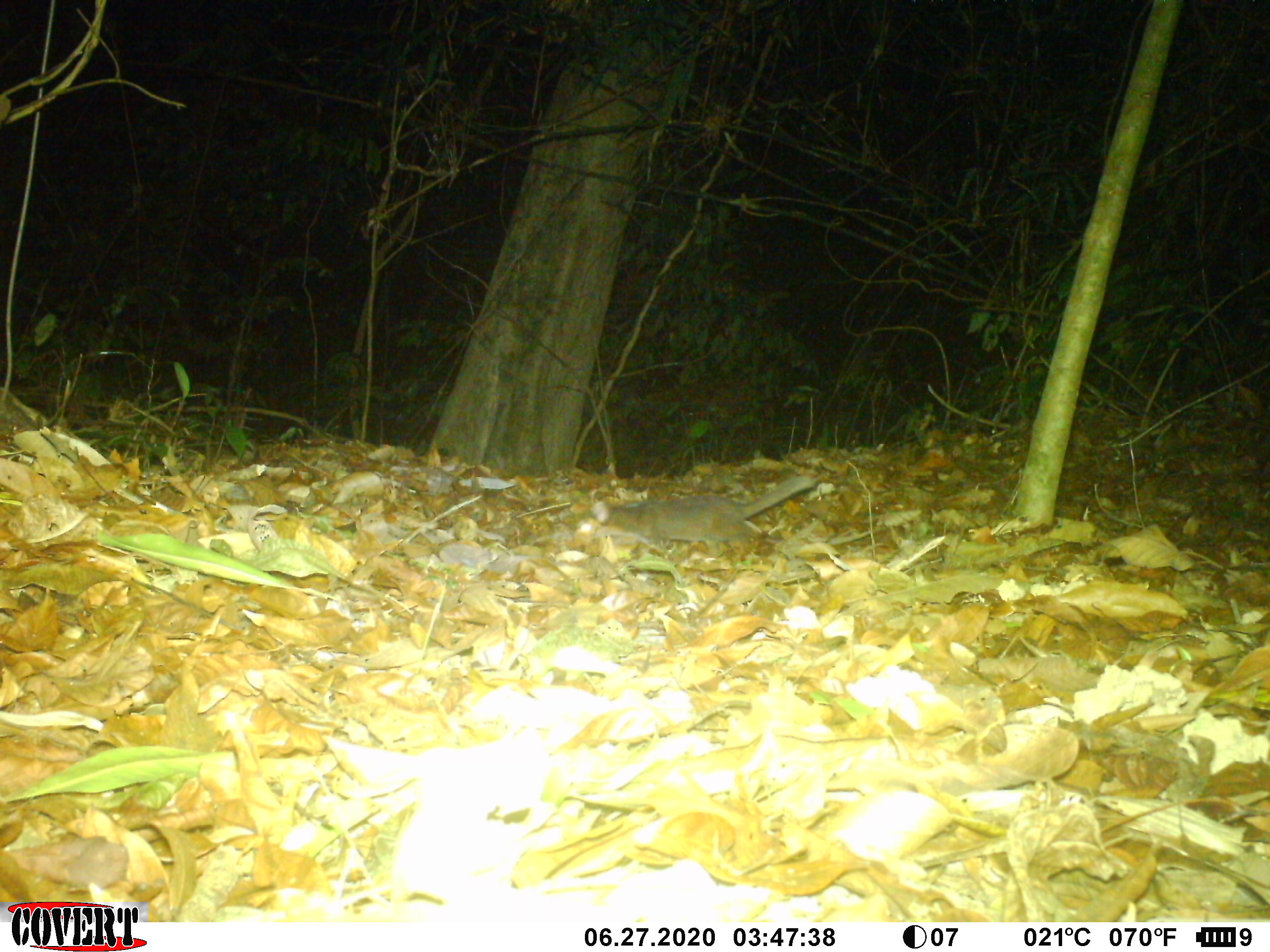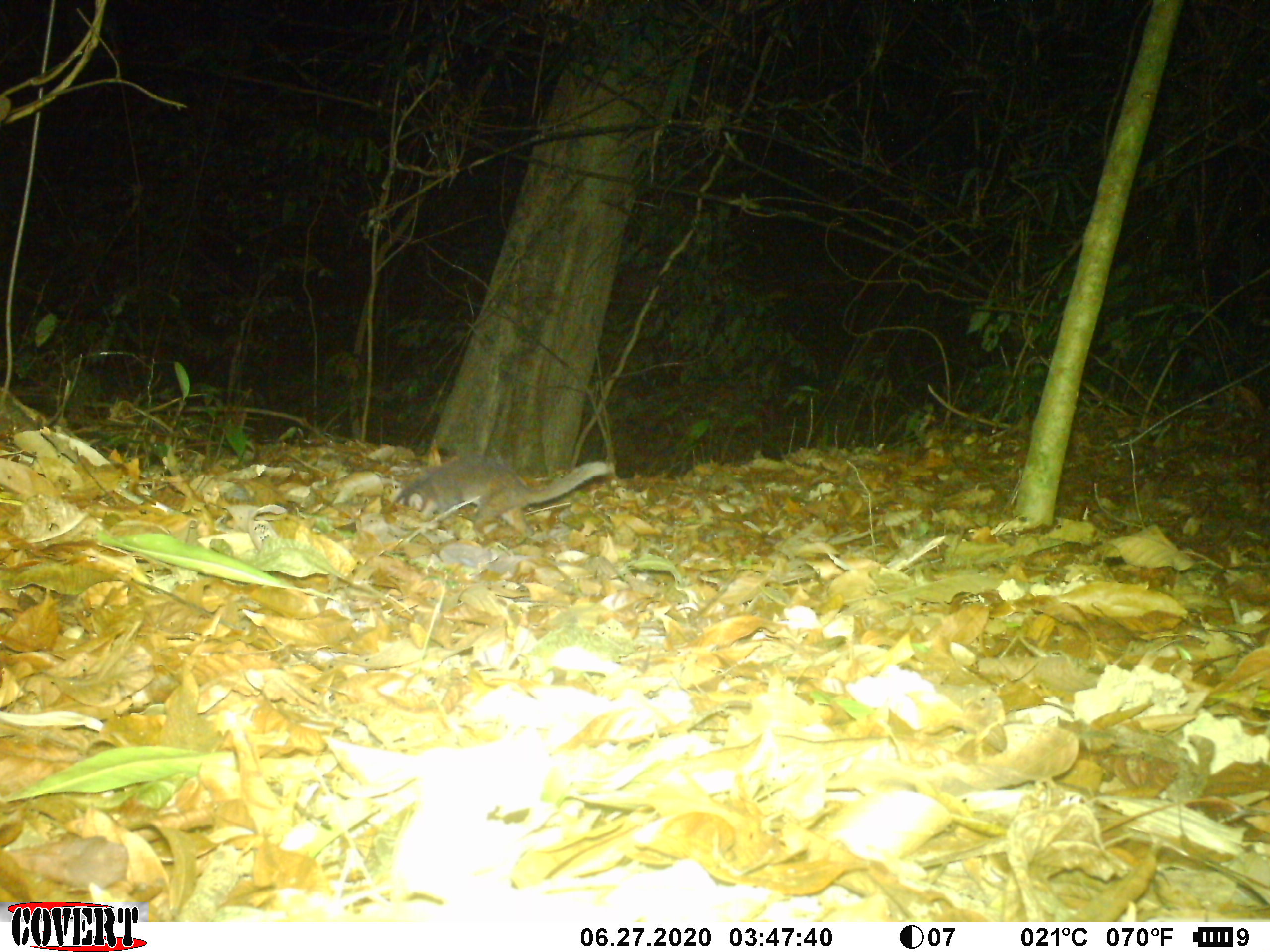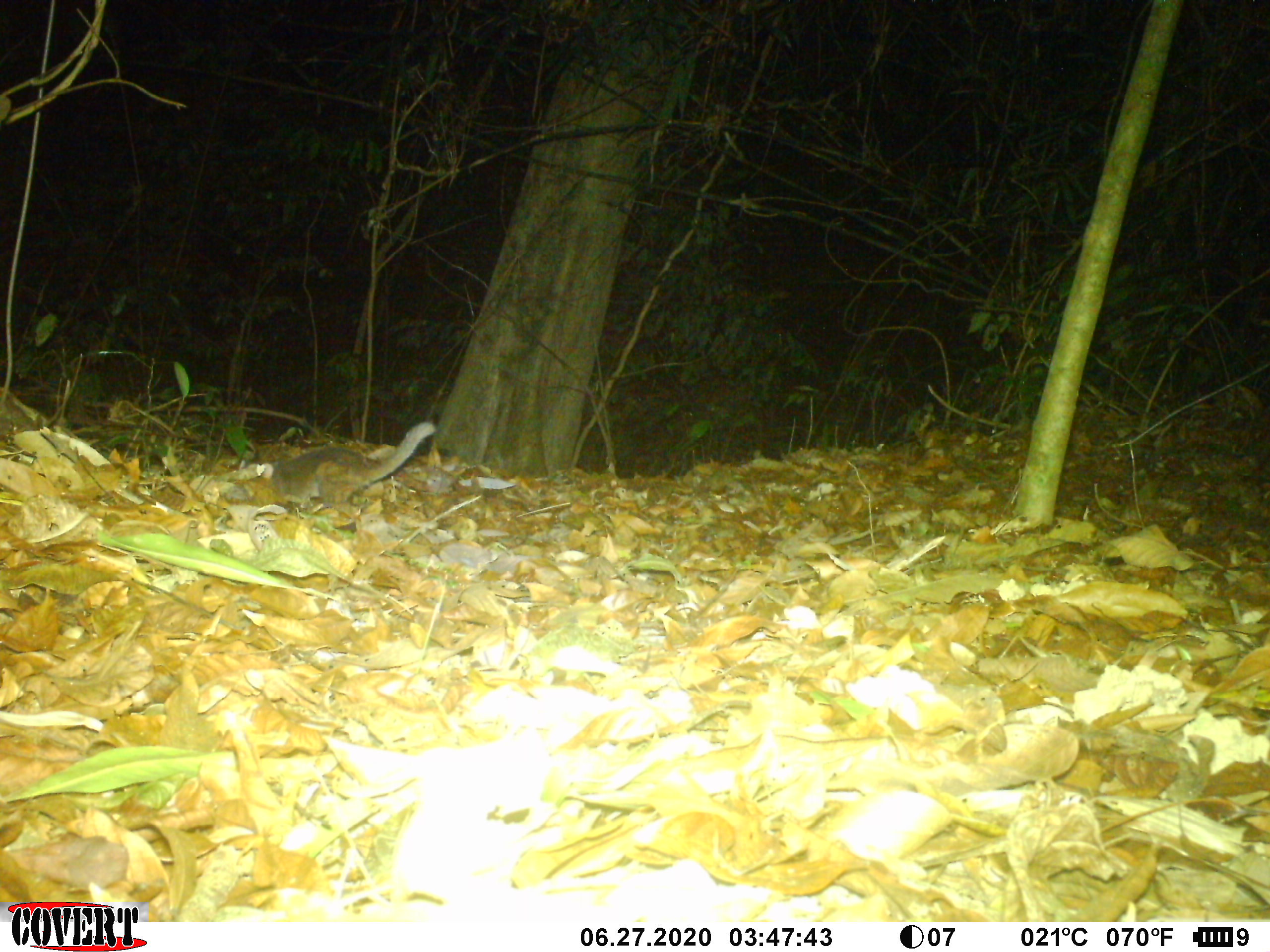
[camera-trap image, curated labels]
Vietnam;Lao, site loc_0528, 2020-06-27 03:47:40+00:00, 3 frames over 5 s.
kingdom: Animalia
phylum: Chordata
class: Mammalia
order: Carnivora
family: Mustelidae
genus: Melogale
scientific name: Melogale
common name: ferret badger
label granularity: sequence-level